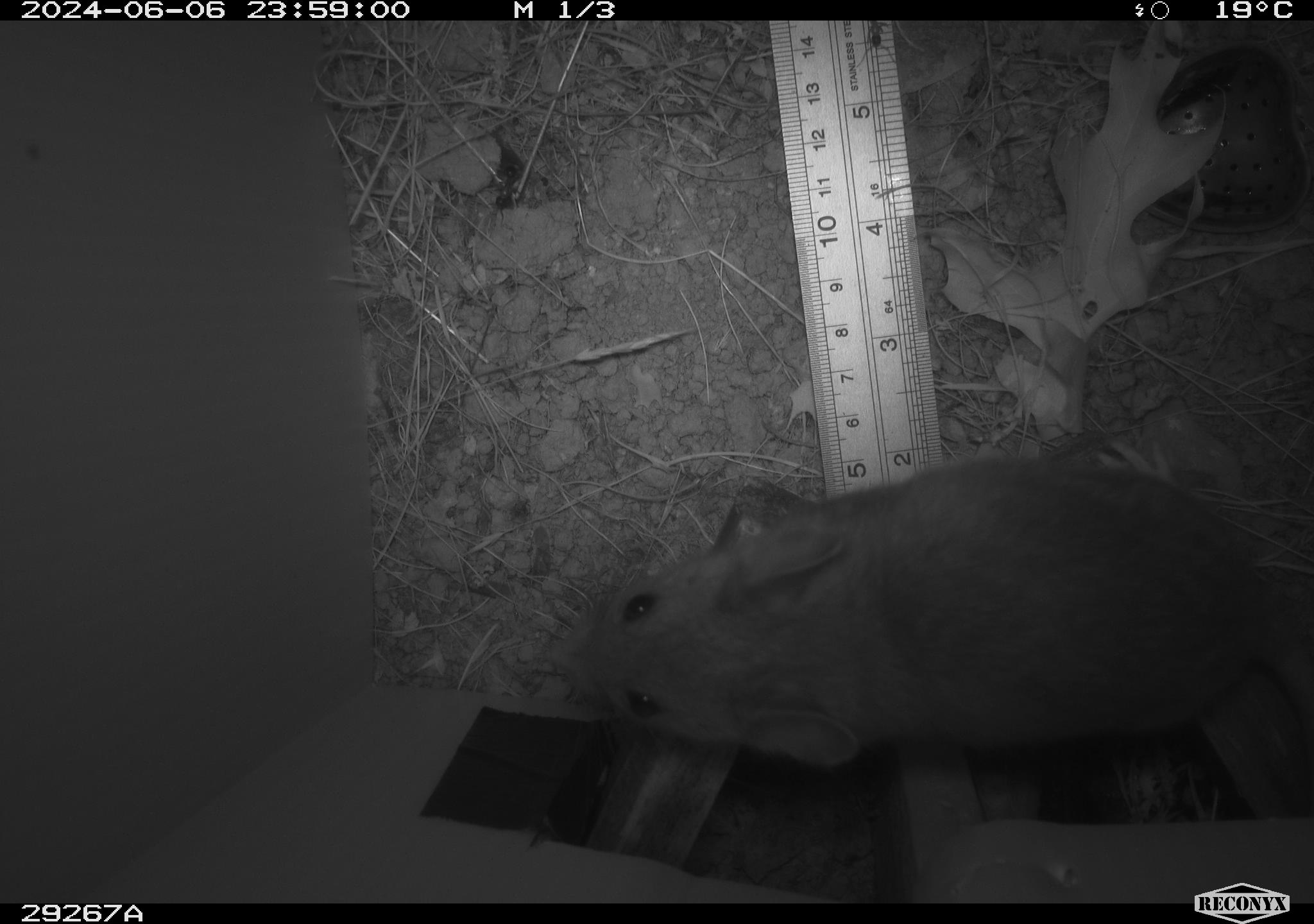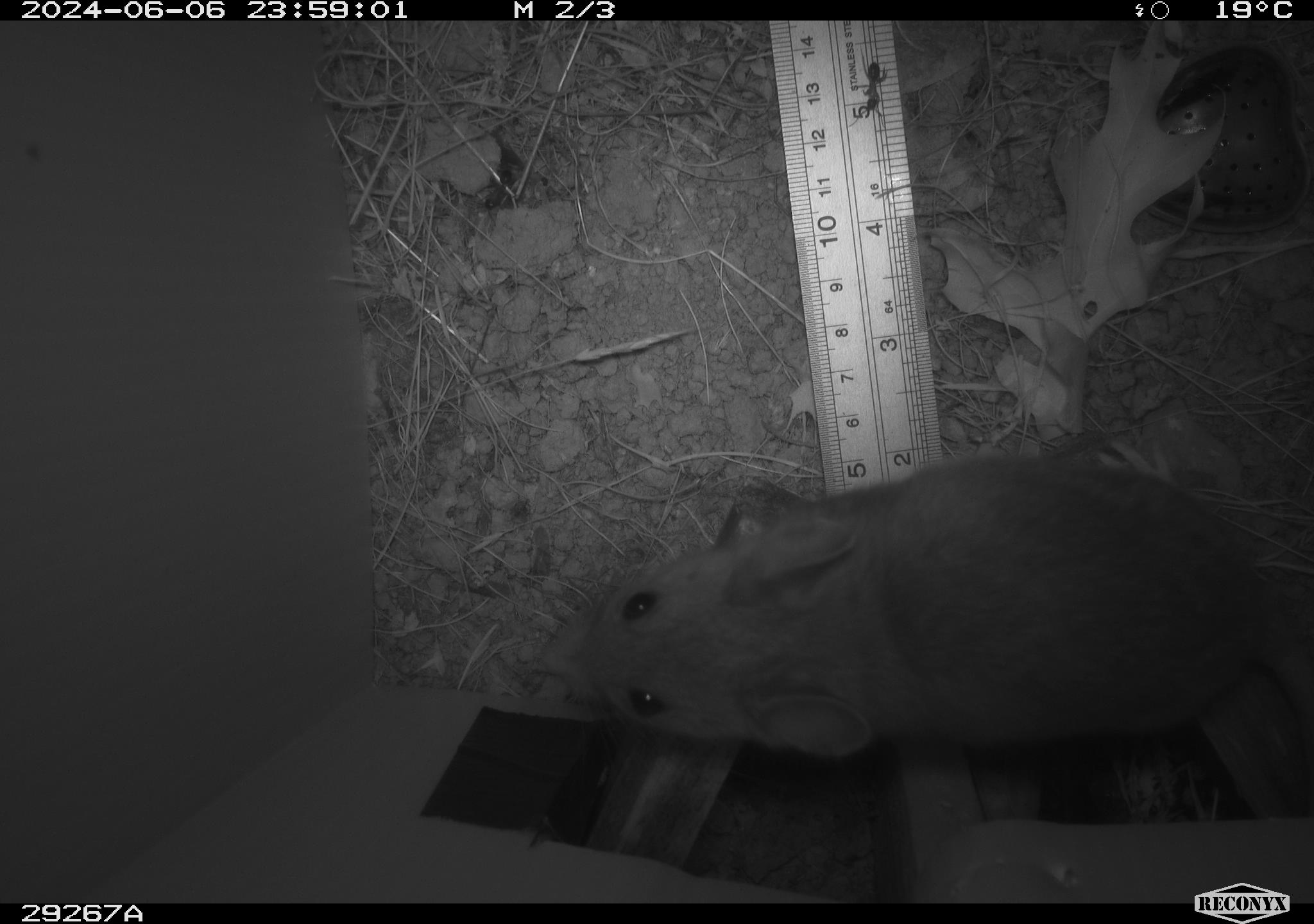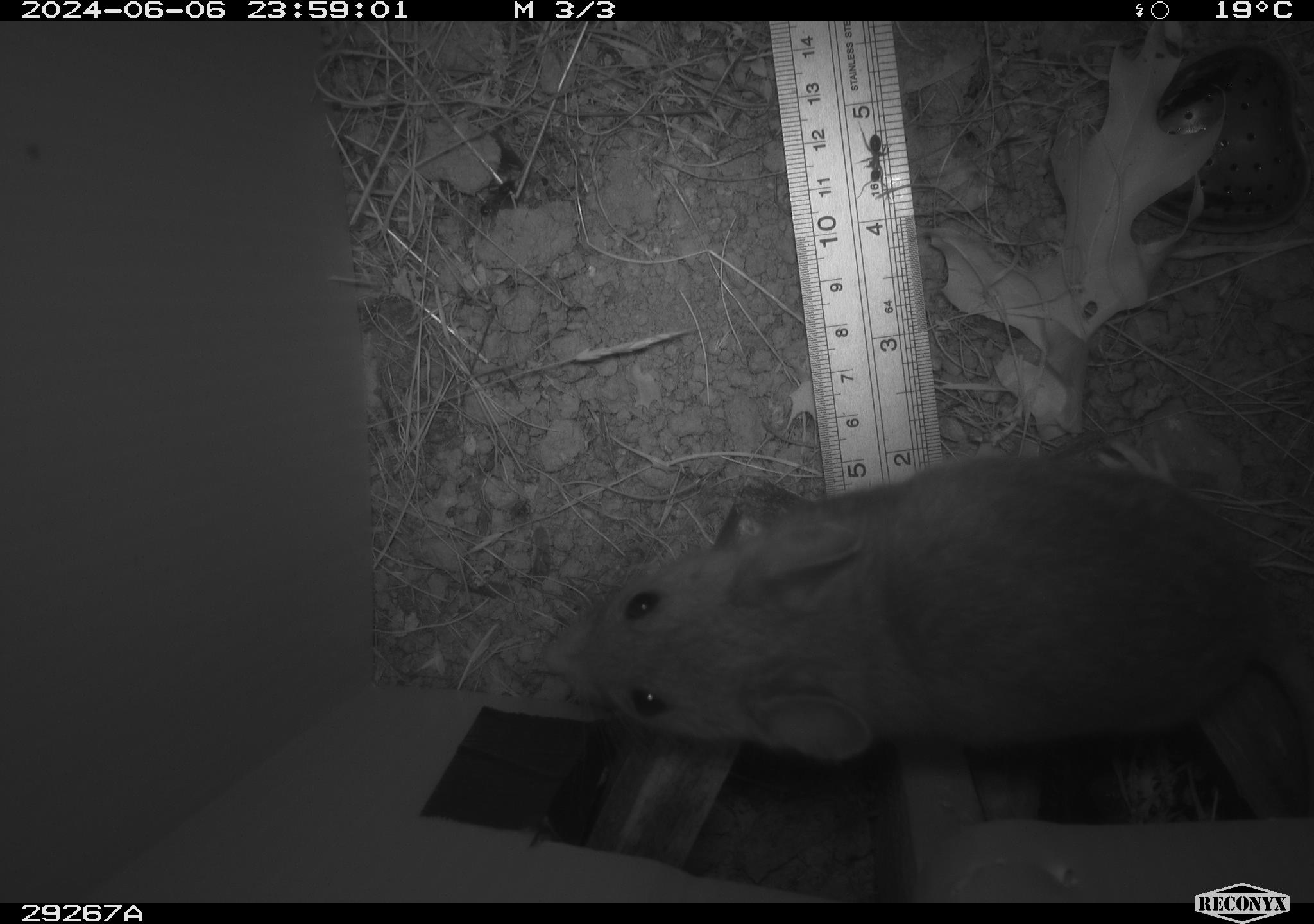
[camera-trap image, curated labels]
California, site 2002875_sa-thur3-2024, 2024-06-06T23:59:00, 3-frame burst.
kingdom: Animalia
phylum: Chordata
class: Mammalia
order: Rodentia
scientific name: Rodentia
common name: rodent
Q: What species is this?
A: Rodent (Rodentia).